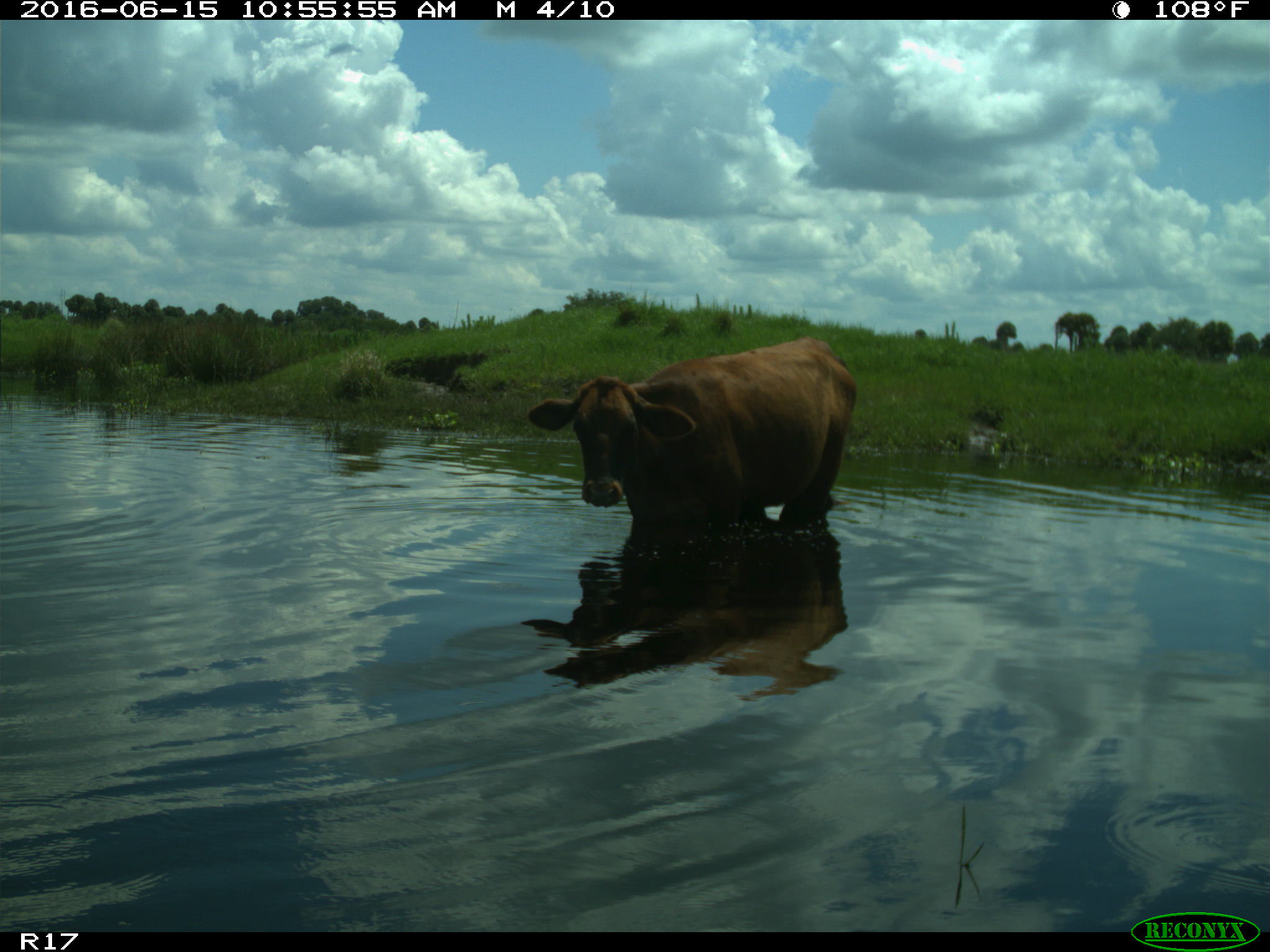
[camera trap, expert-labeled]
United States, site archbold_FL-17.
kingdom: Animalia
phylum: Chordata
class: Mammalia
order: Artiodactyla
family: Bovidae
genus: Bos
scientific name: Bos taurus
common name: domestic cow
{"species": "Bos taurus (domestic cow)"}